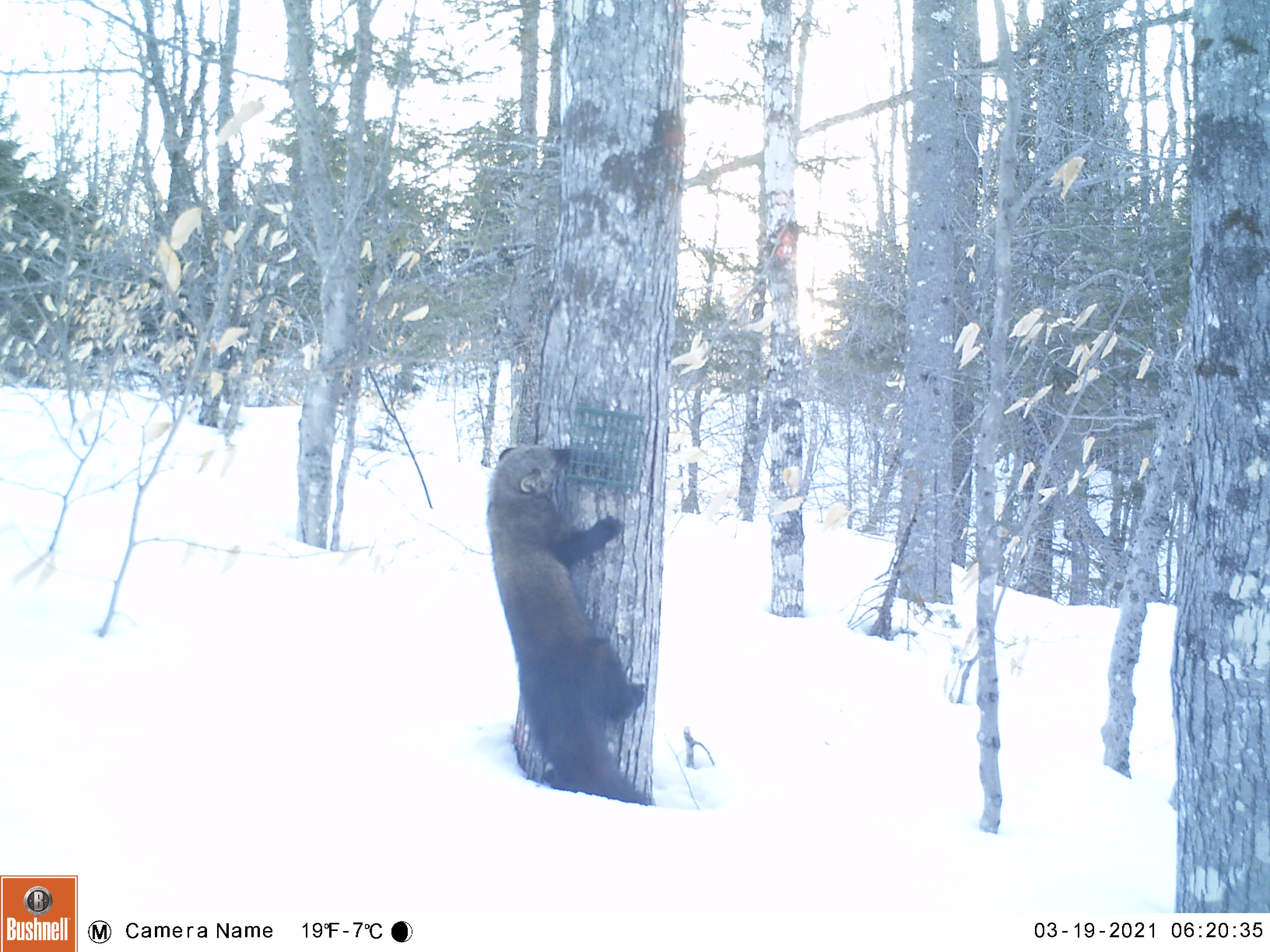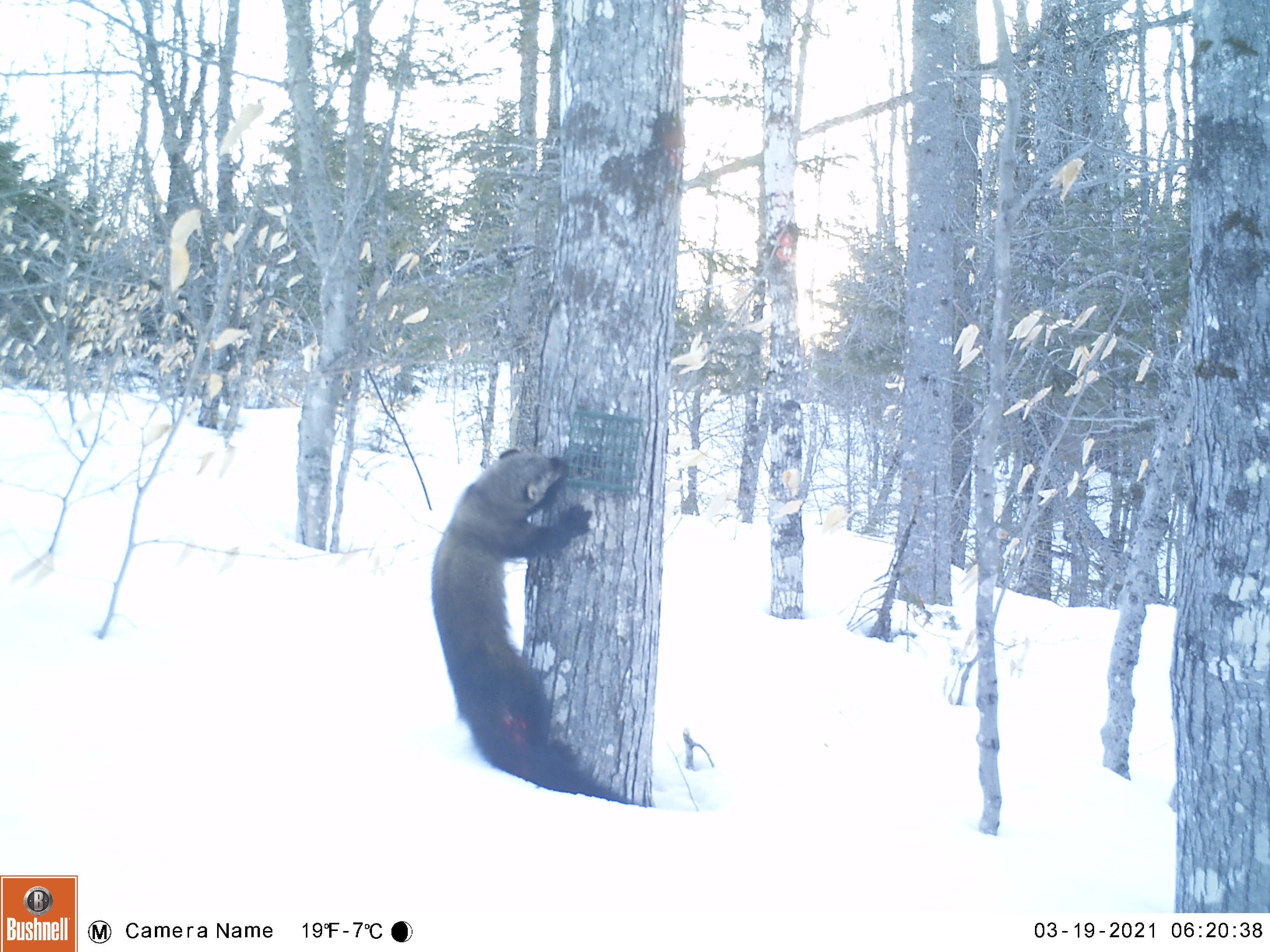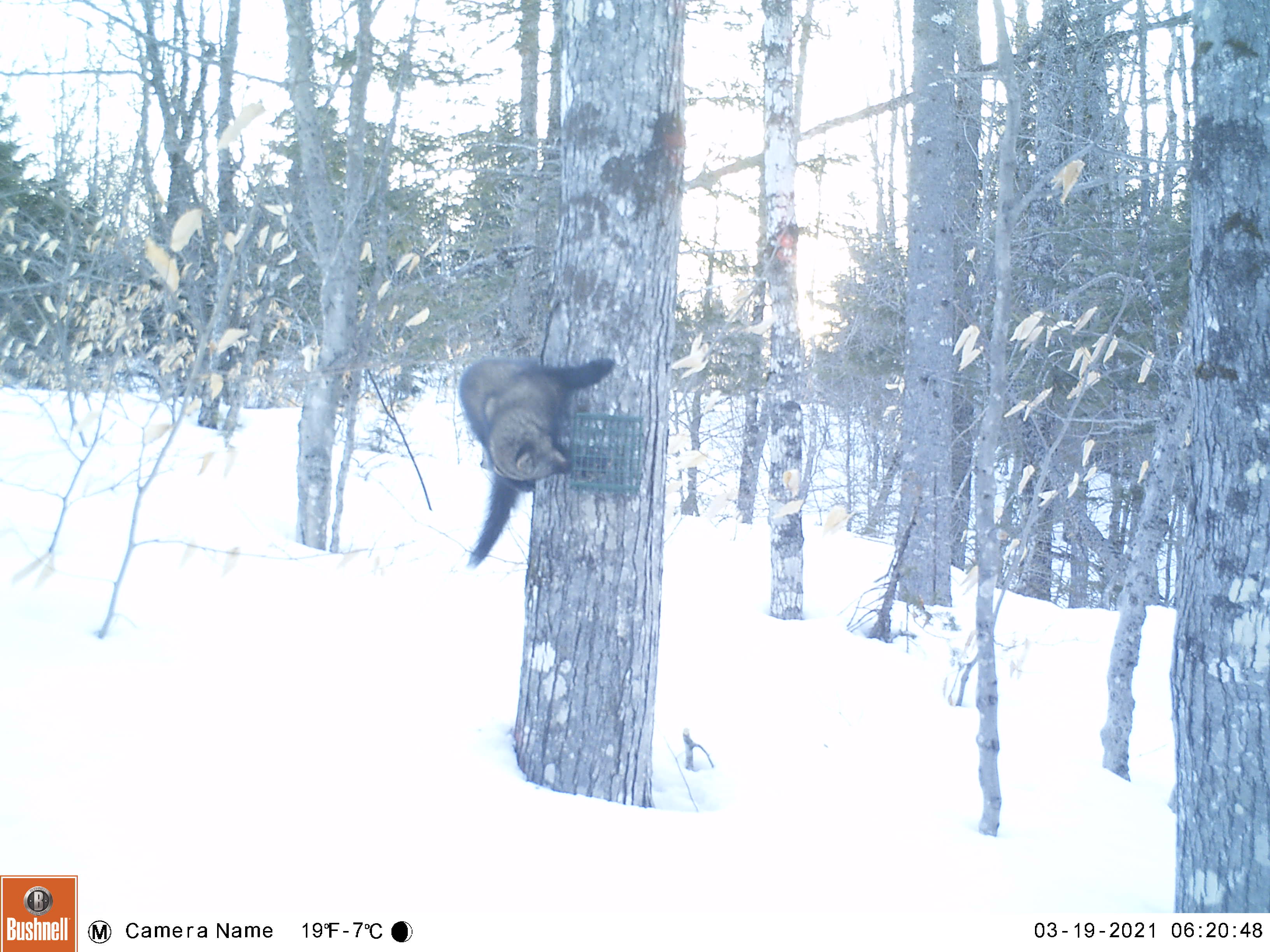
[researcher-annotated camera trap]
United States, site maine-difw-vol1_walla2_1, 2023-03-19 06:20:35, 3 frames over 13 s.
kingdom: Animalia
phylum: Chordata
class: Mammalia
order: Carnivora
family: Mustelidae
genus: Pekania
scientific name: Pekania pennanti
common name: fisher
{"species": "fisher (Pekania pennanti)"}